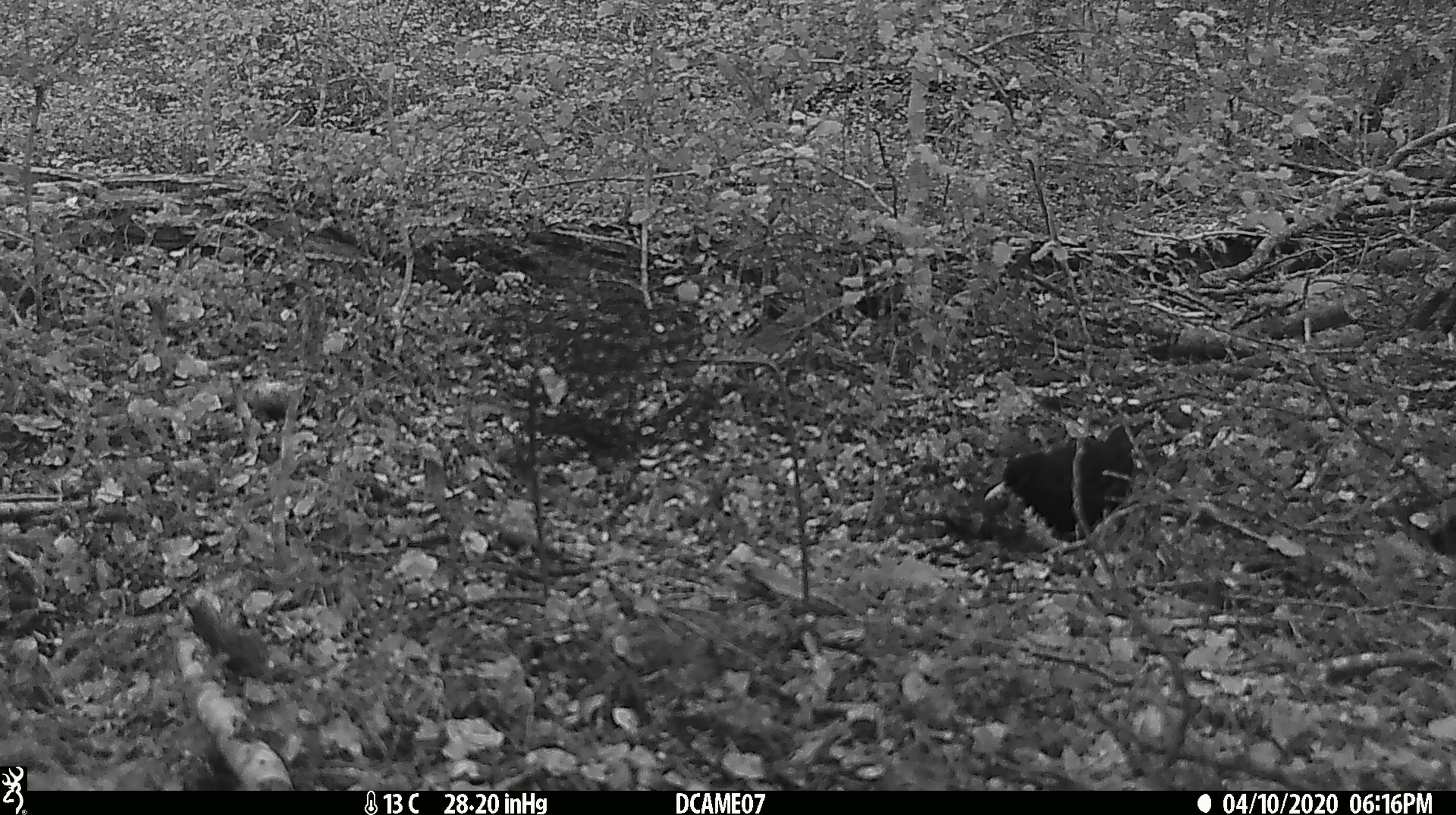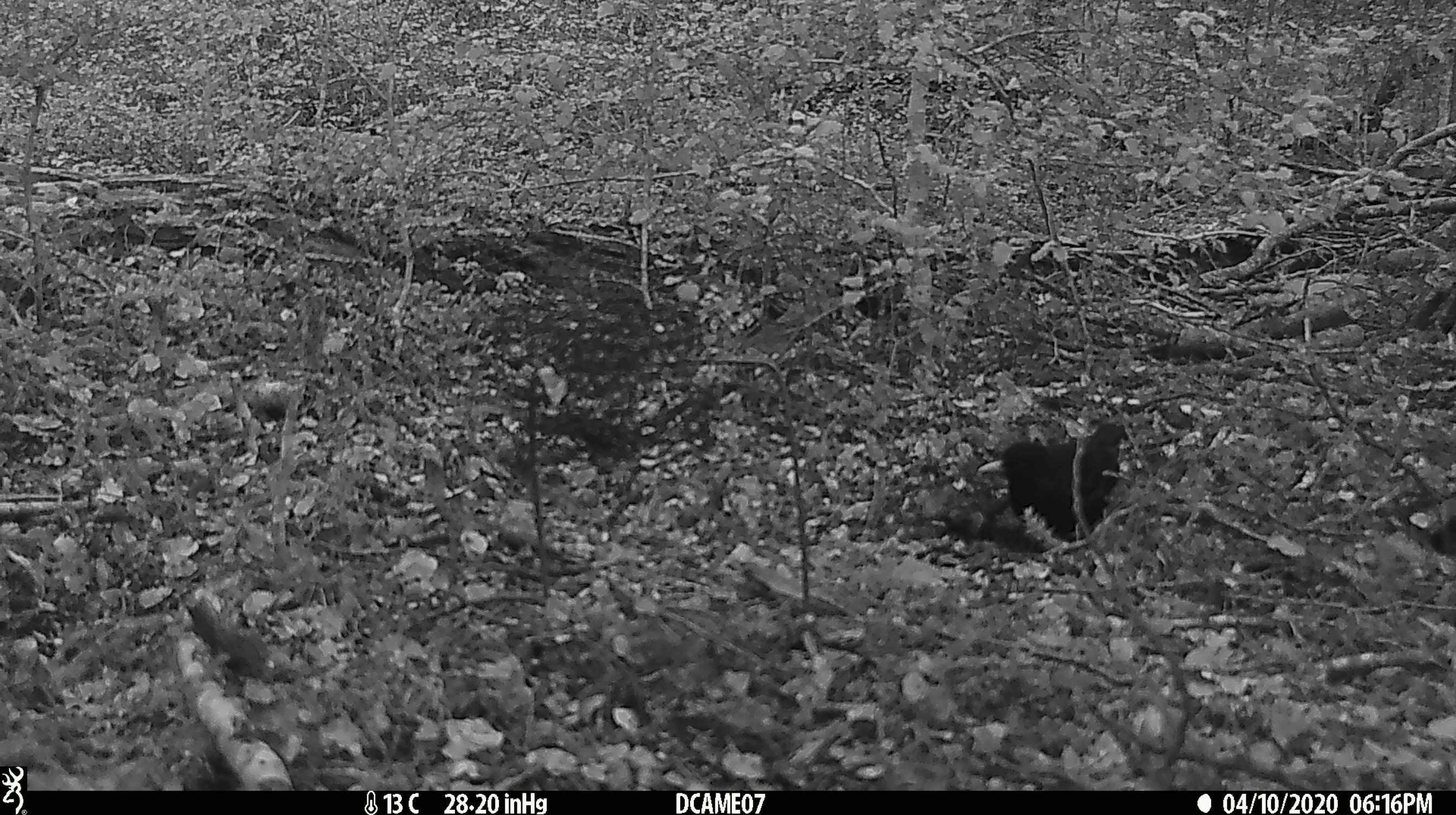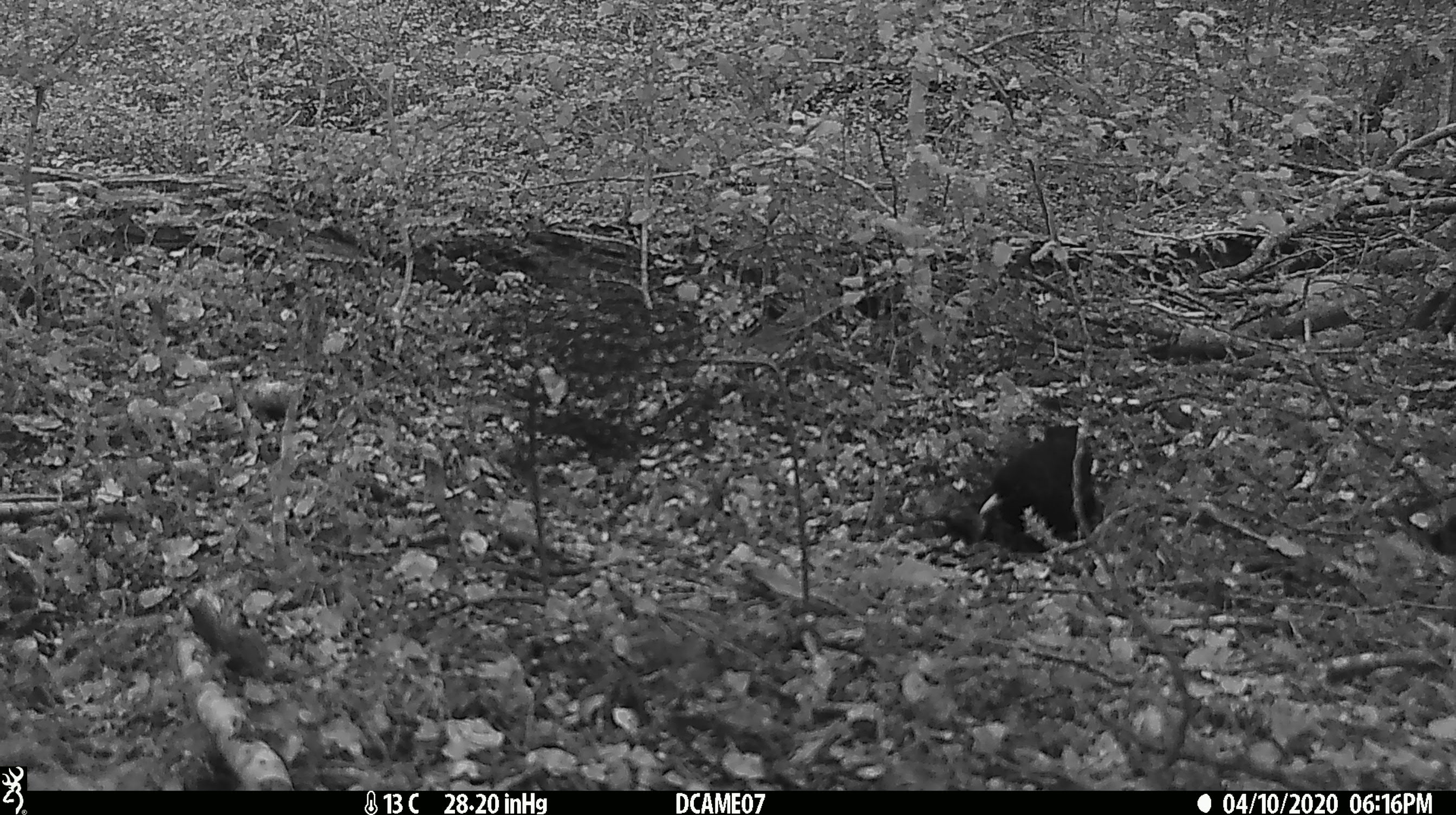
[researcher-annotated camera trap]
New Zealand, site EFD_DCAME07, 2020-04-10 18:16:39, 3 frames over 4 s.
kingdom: Animalia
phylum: Chordata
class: Aves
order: Passeriformes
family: Turdidae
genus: Turdus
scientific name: Turdus merula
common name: eurasian blackbird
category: blackbird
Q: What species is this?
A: Blackbird (eurasian blackbird) (Turdus merula).